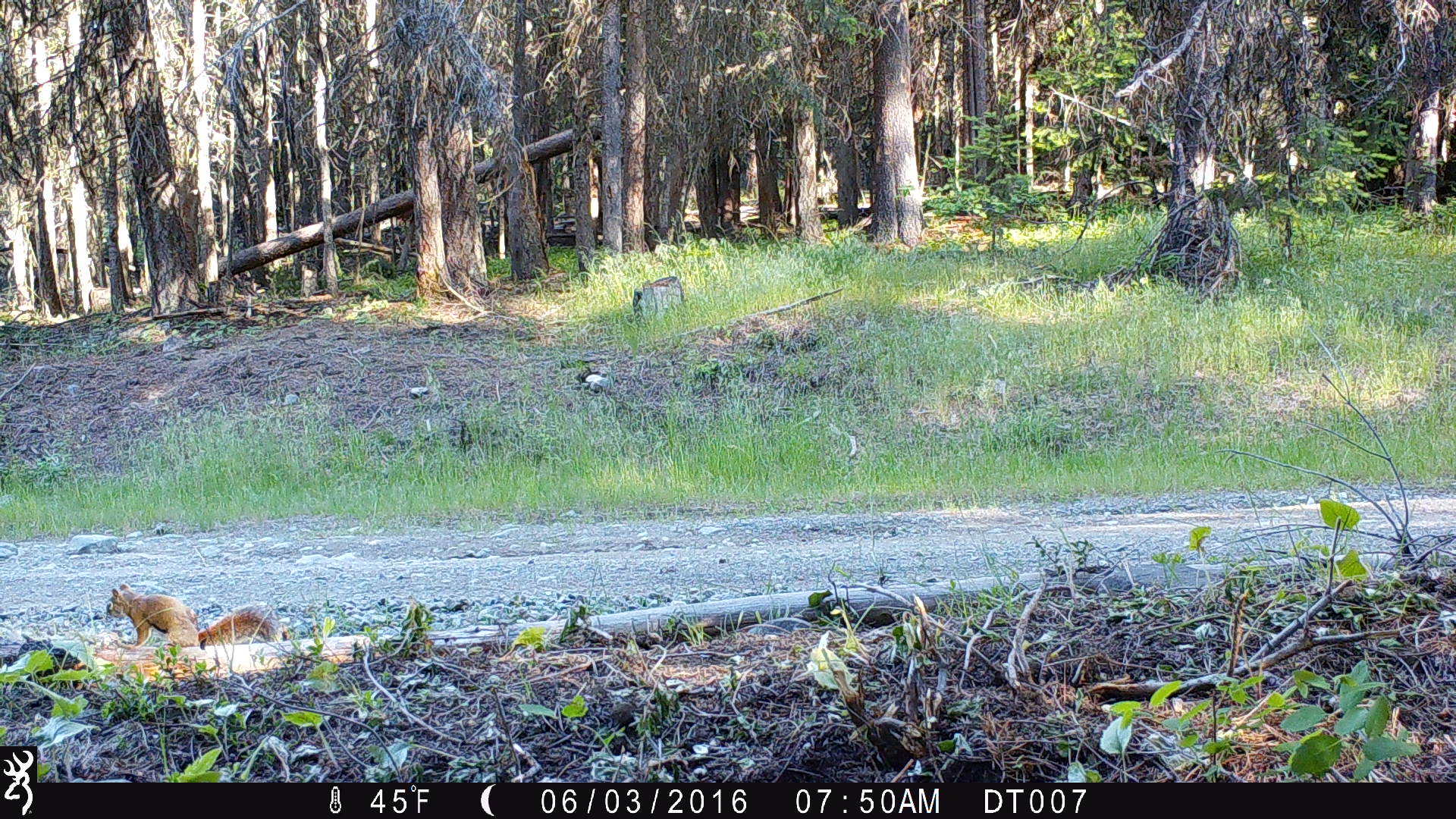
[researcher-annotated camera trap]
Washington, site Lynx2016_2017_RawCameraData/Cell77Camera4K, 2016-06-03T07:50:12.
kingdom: Animalia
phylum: Chordata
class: Mammalia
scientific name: Mammalia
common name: small mammal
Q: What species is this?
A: Small mammal (Mammalia).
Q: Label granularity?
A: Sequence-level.